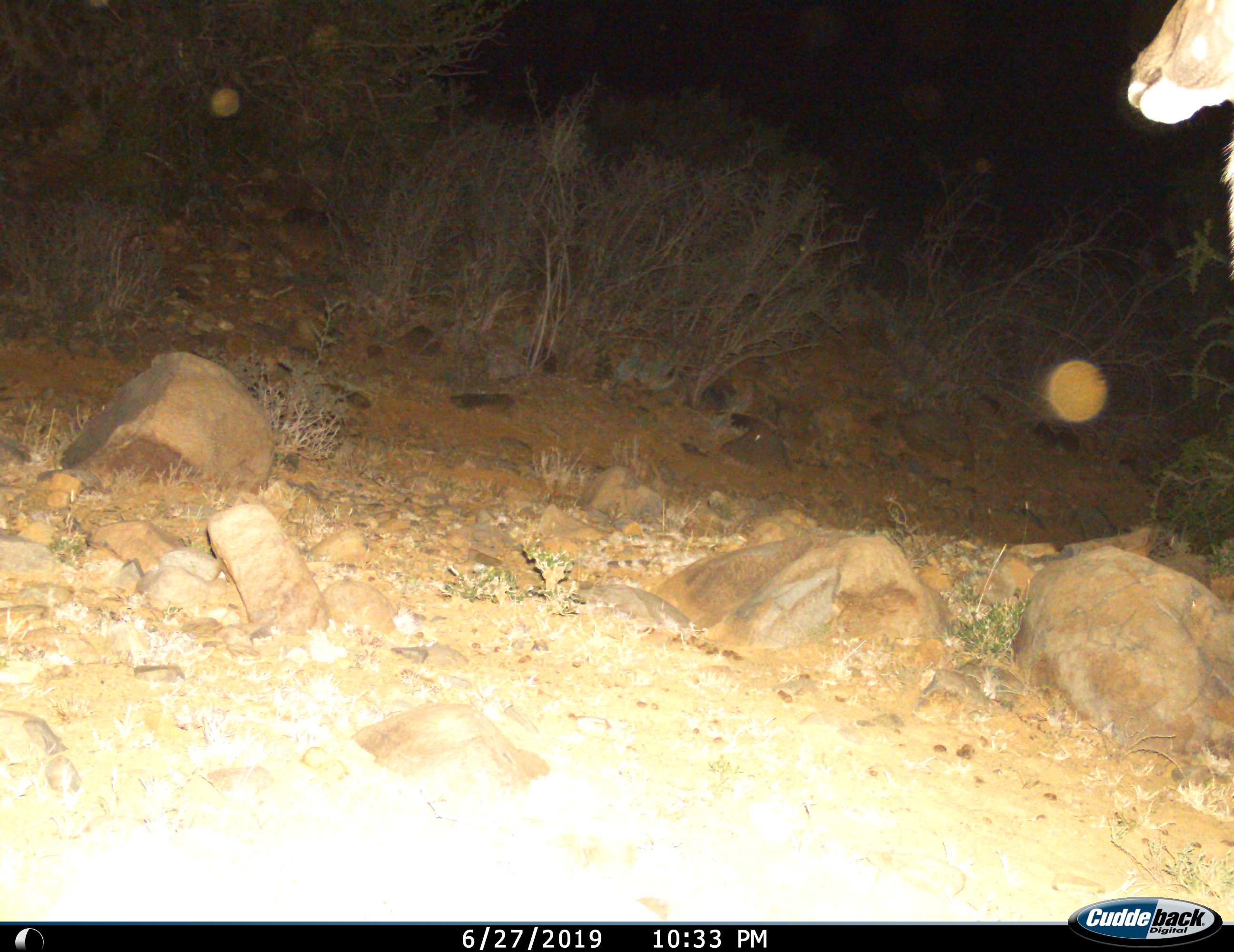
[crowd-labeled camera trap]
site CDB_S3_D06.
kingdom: Animalia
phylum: Chordata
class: Mammalia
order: Artiodactyla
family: Bovidae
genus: Tragelaphus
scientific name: Tragelaphus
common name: kudu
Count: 1.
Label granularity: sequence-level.